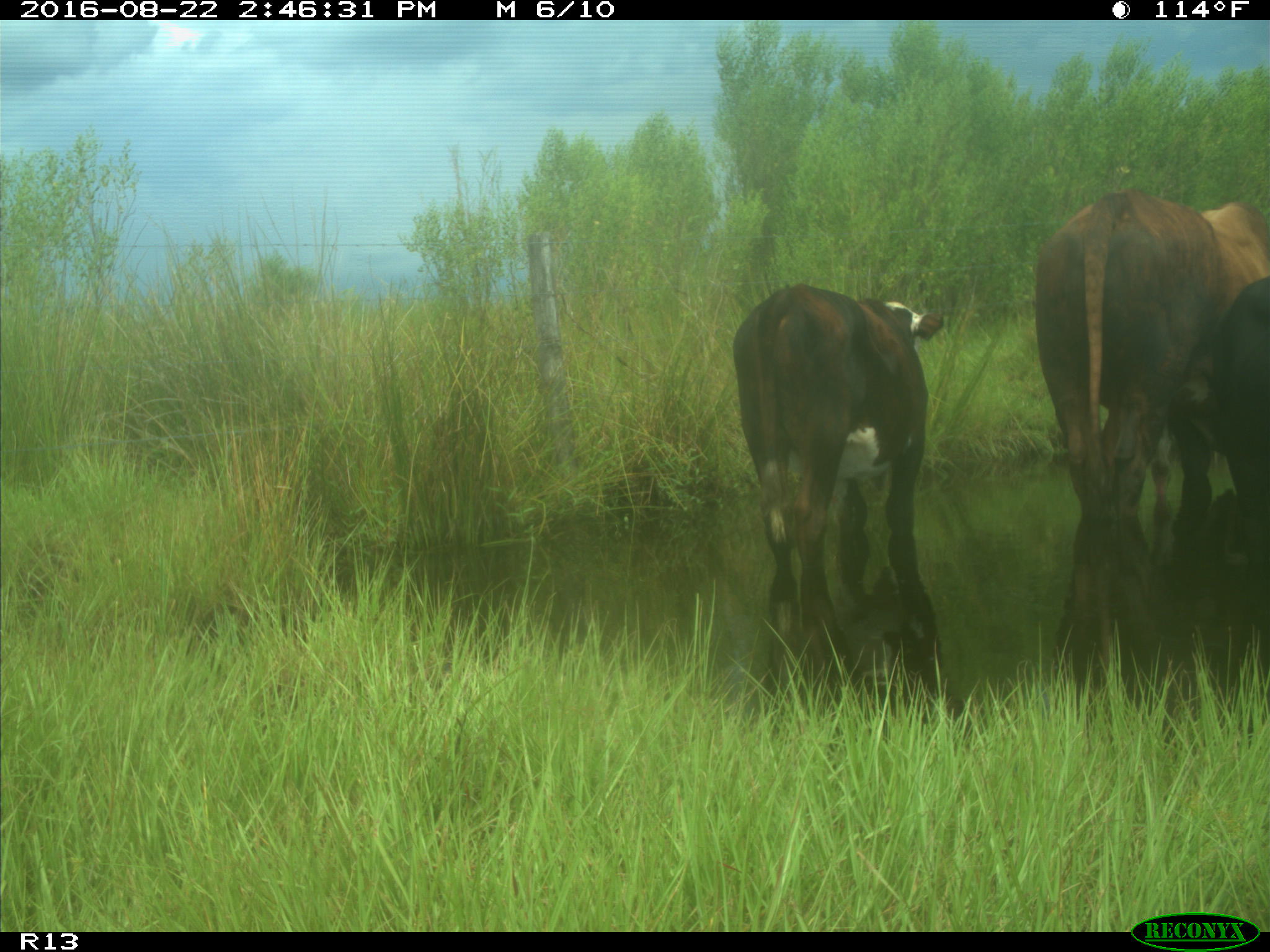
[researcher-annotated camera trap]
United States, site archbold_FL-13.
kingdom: Animalia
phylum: Chordata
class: Mammalia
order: Artiodactyla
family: Bovidae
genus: Bos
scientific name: Bos taurus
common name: domestic cow